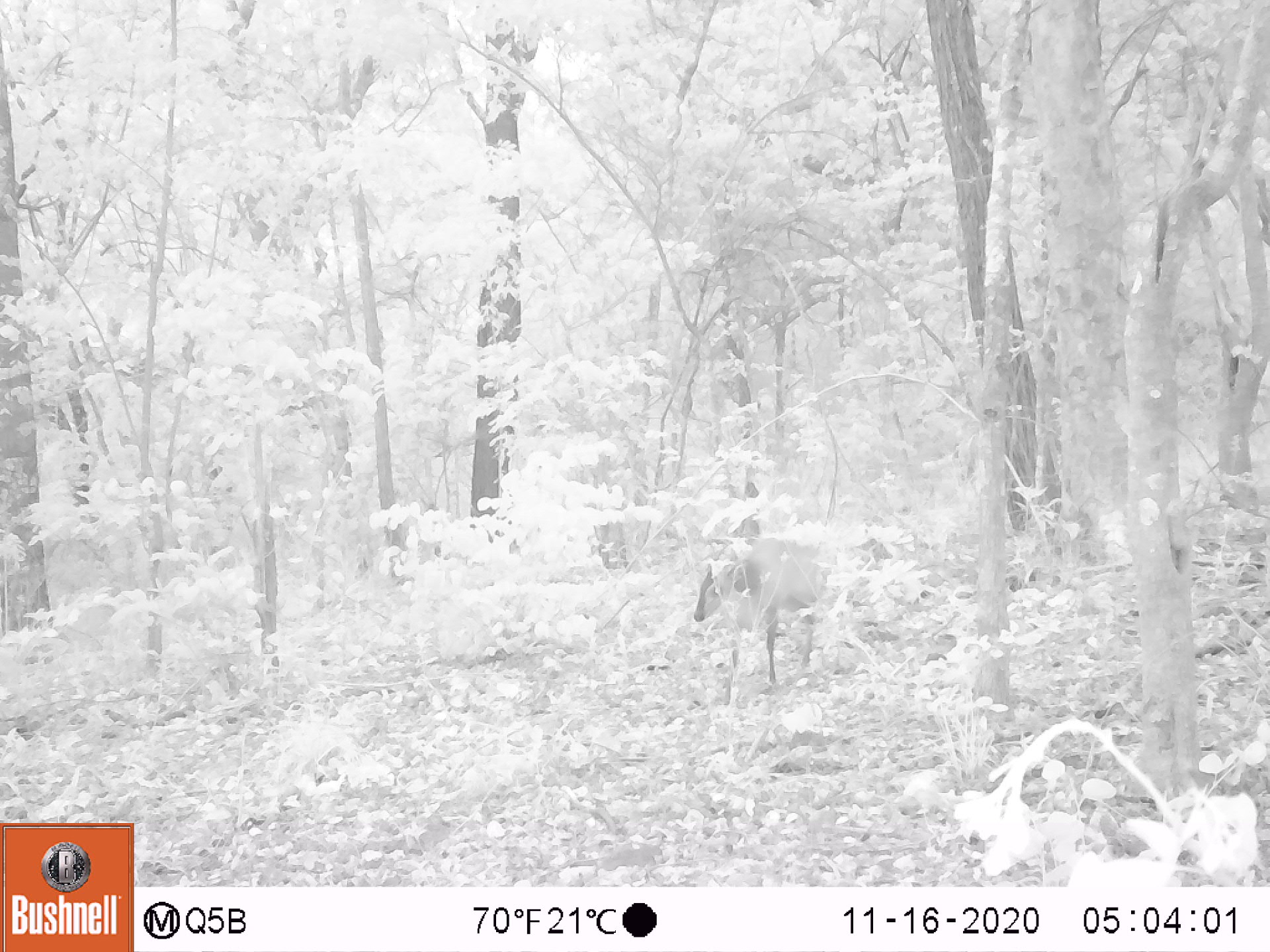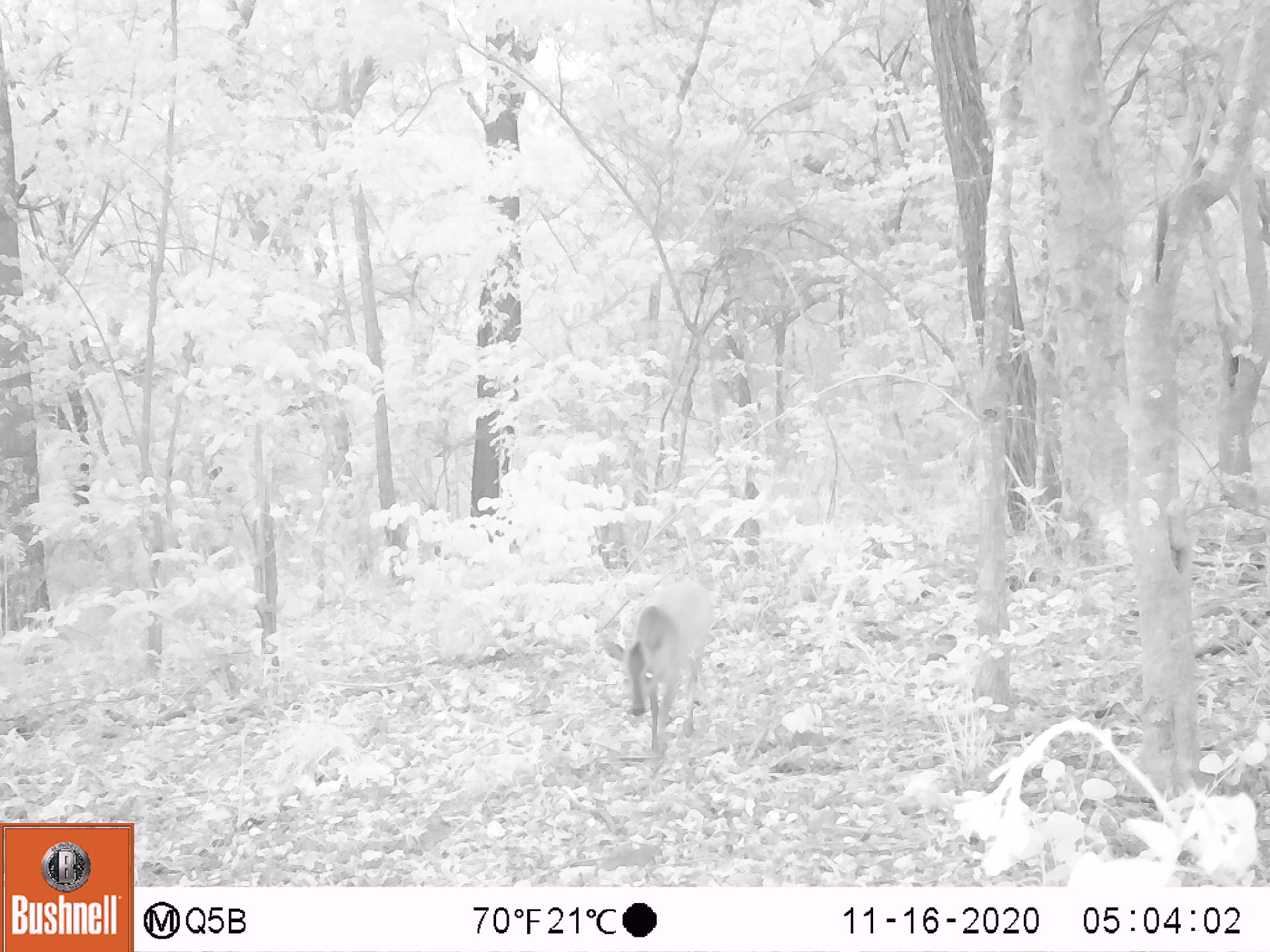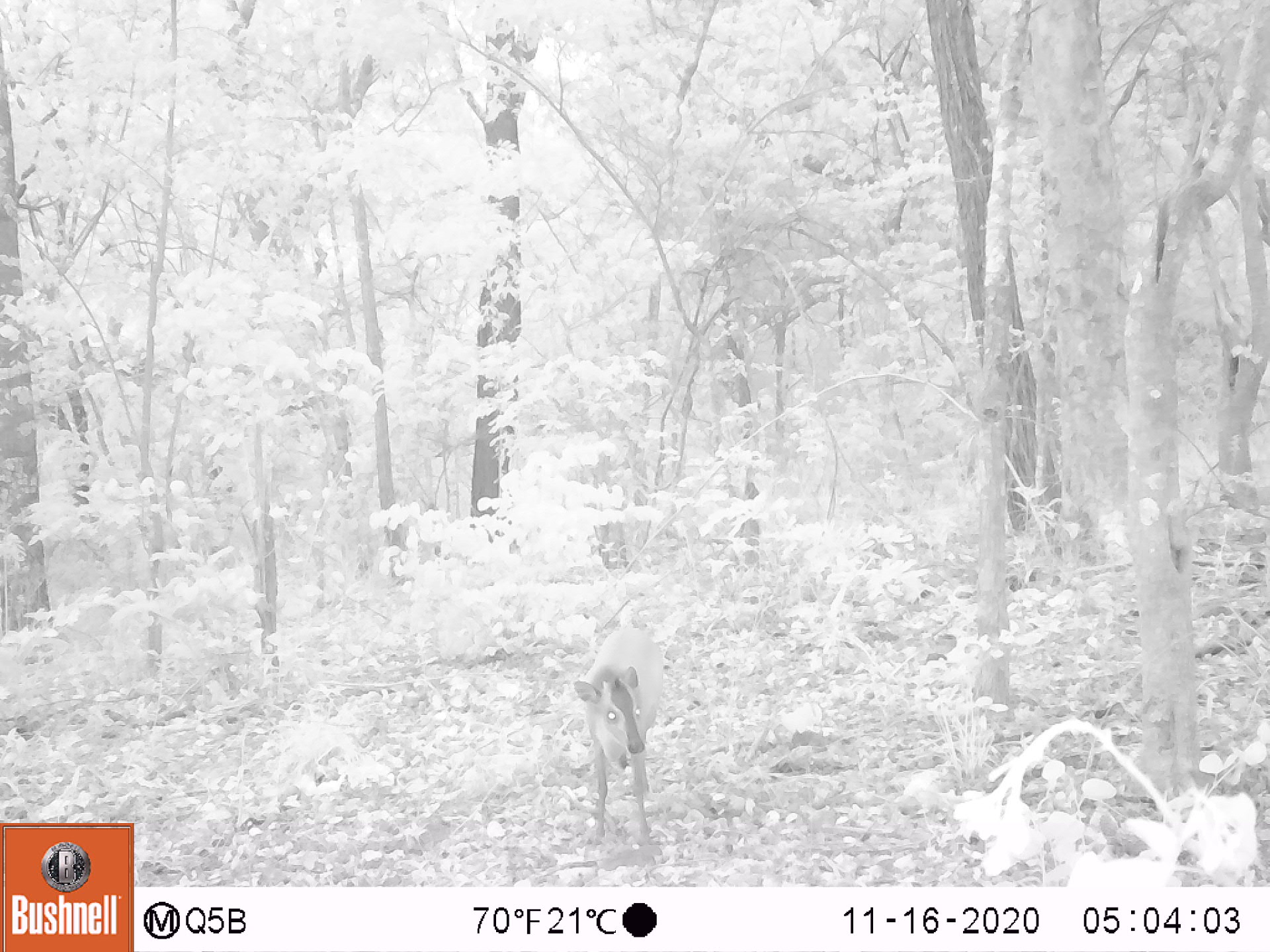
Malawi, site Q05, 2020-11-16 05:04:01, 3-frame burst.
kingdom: Animalia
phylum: Chordata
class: Mammalia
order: Artiodactyla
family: Bovidae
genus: Tragelaphus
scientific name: Tragelaphus sylvaticus sylvaticus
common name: cape bushbuck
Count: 1.